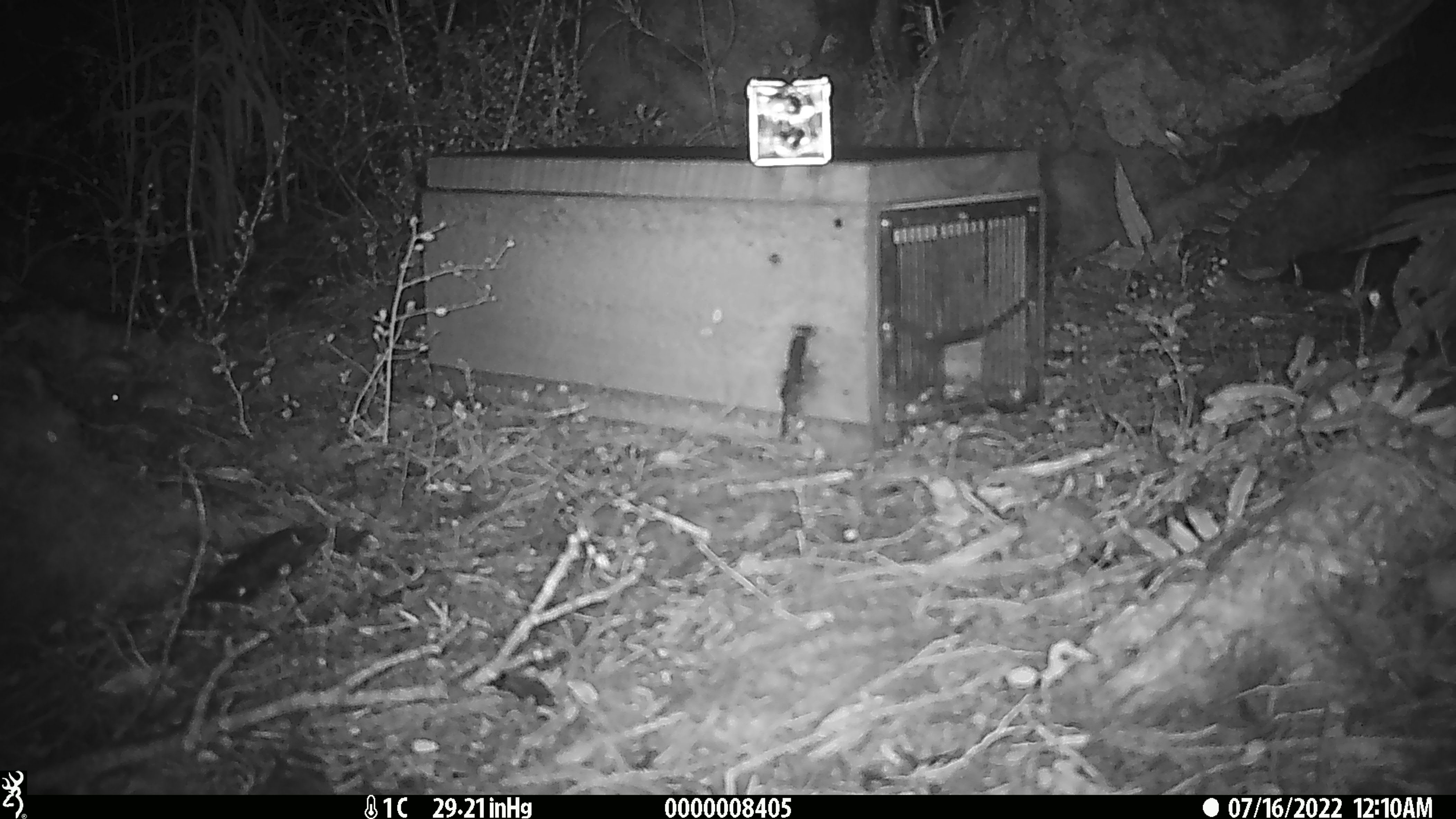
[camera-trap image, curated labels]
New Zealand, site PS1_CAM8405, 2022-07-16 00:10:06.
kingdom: Animalia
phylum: Chordata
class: Mammalia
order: Rodentia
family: Muridae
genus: Mus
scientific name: Mus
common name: mouse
Mouse (Mus).